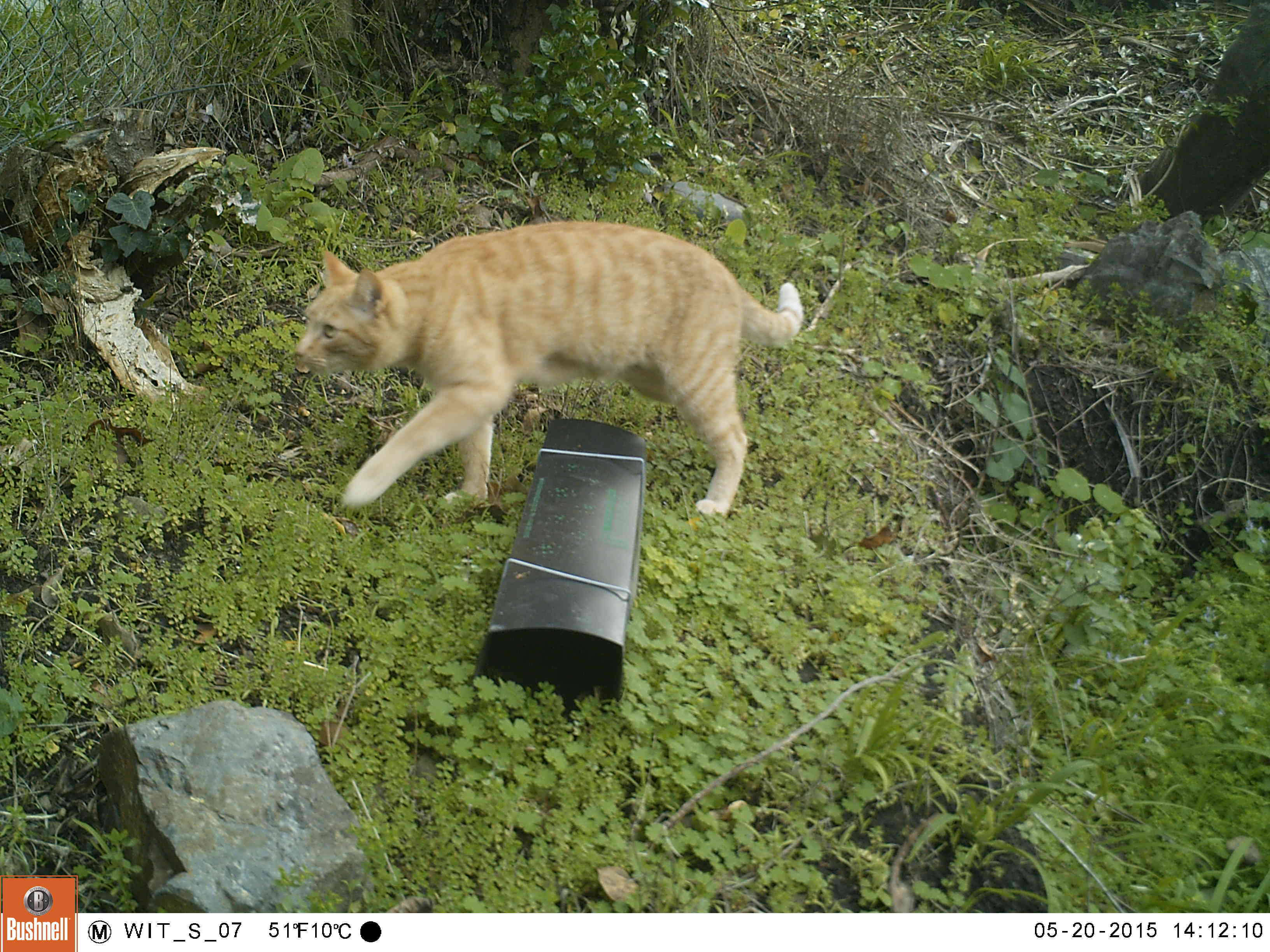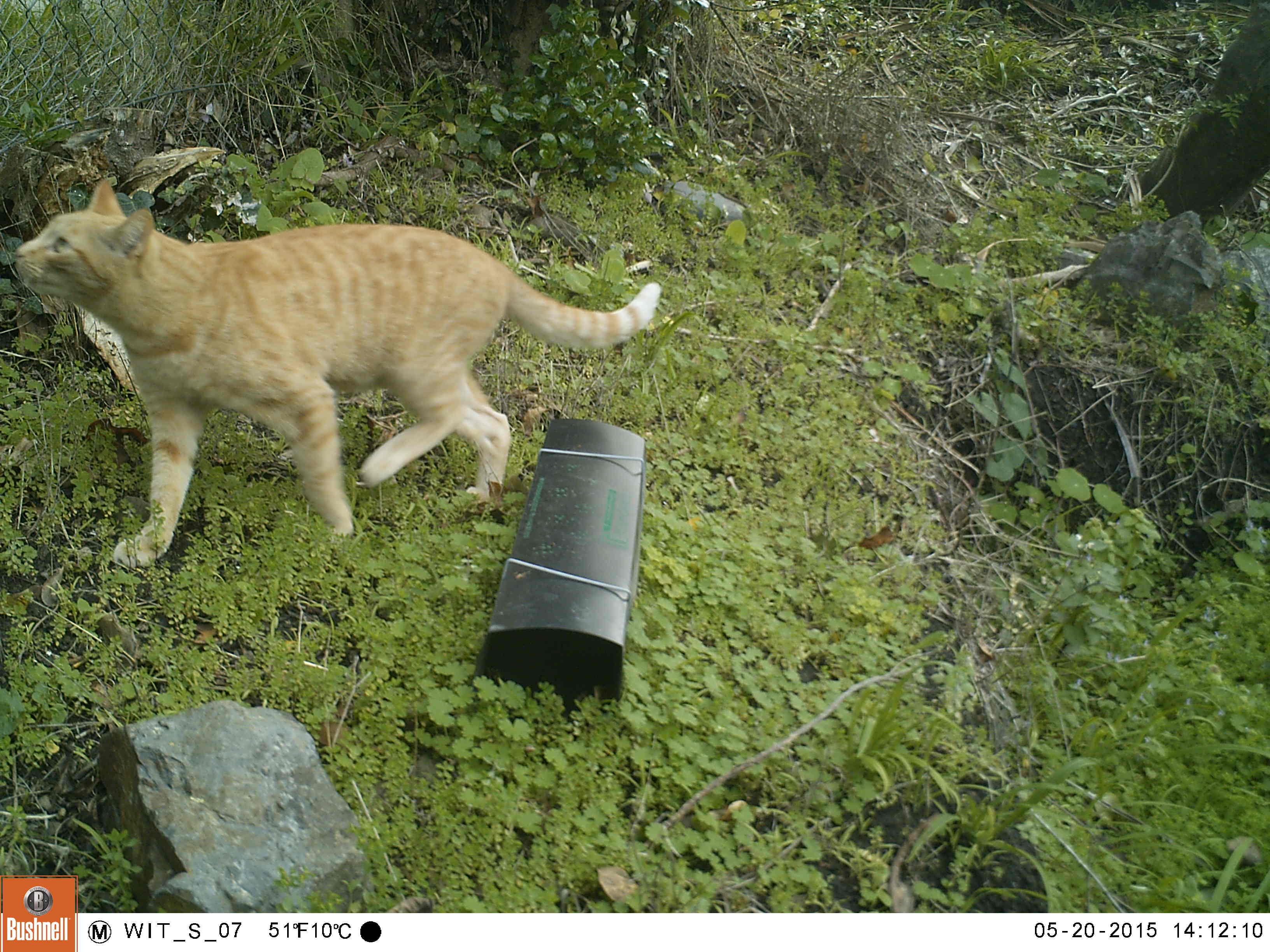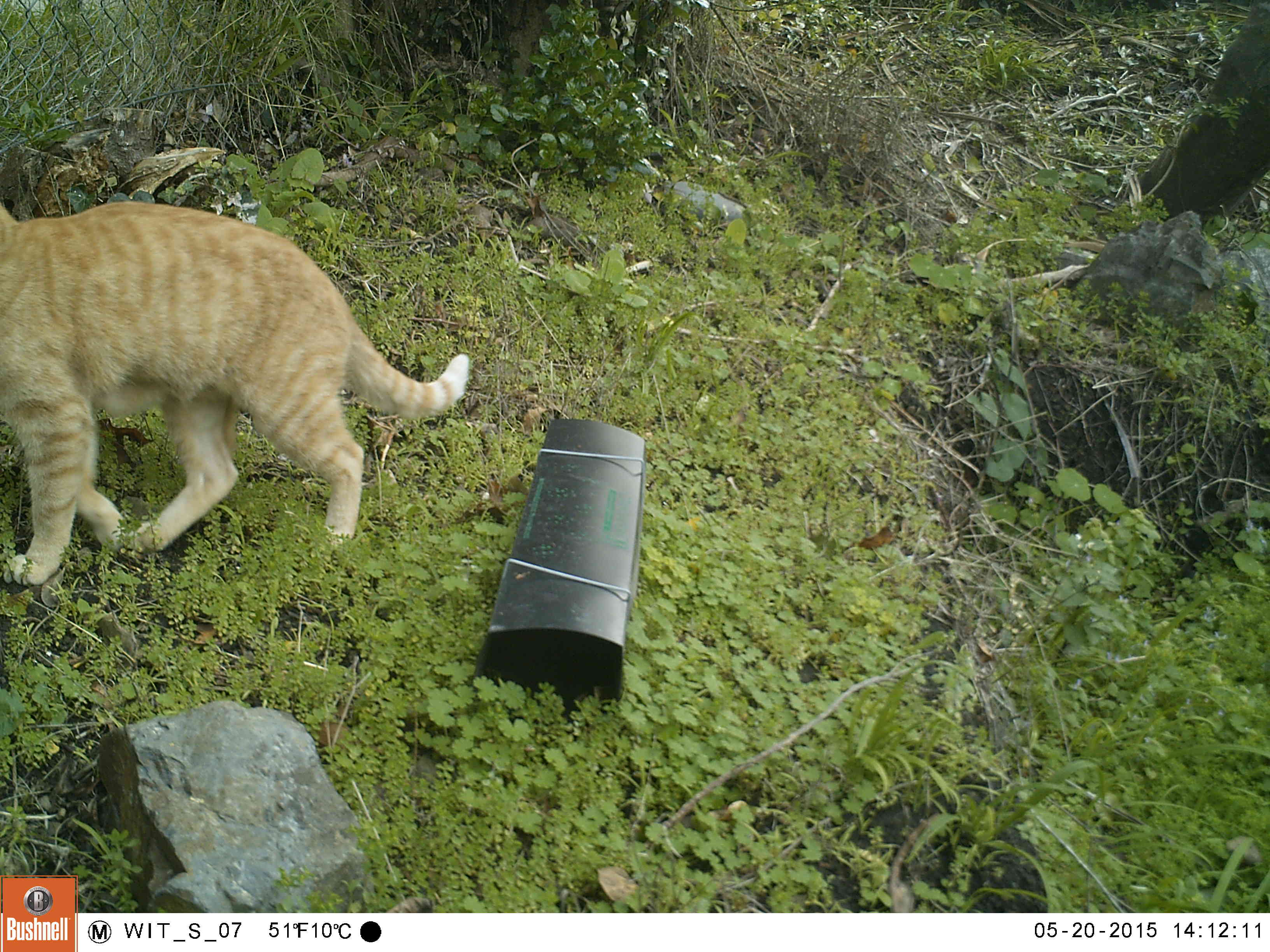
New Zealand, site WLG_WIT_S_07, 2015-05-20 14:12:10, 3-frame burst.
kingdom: Animalia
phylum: Chordata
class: Mammalia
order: Carnivora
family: Felidae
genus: Felis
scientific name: Felis catus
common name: domestic cat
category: cat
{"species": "cat (domestic cat) (Felis catus)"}